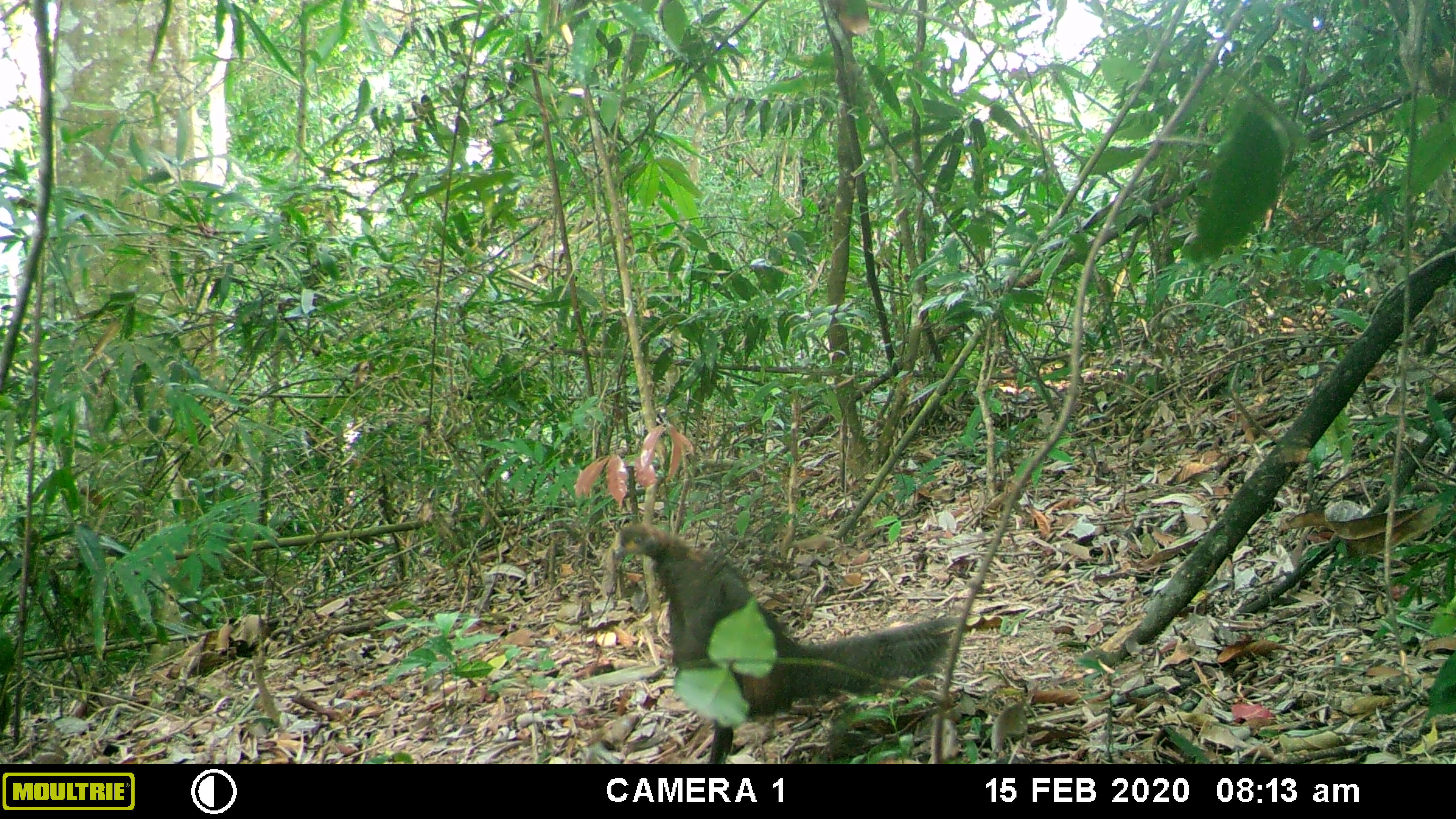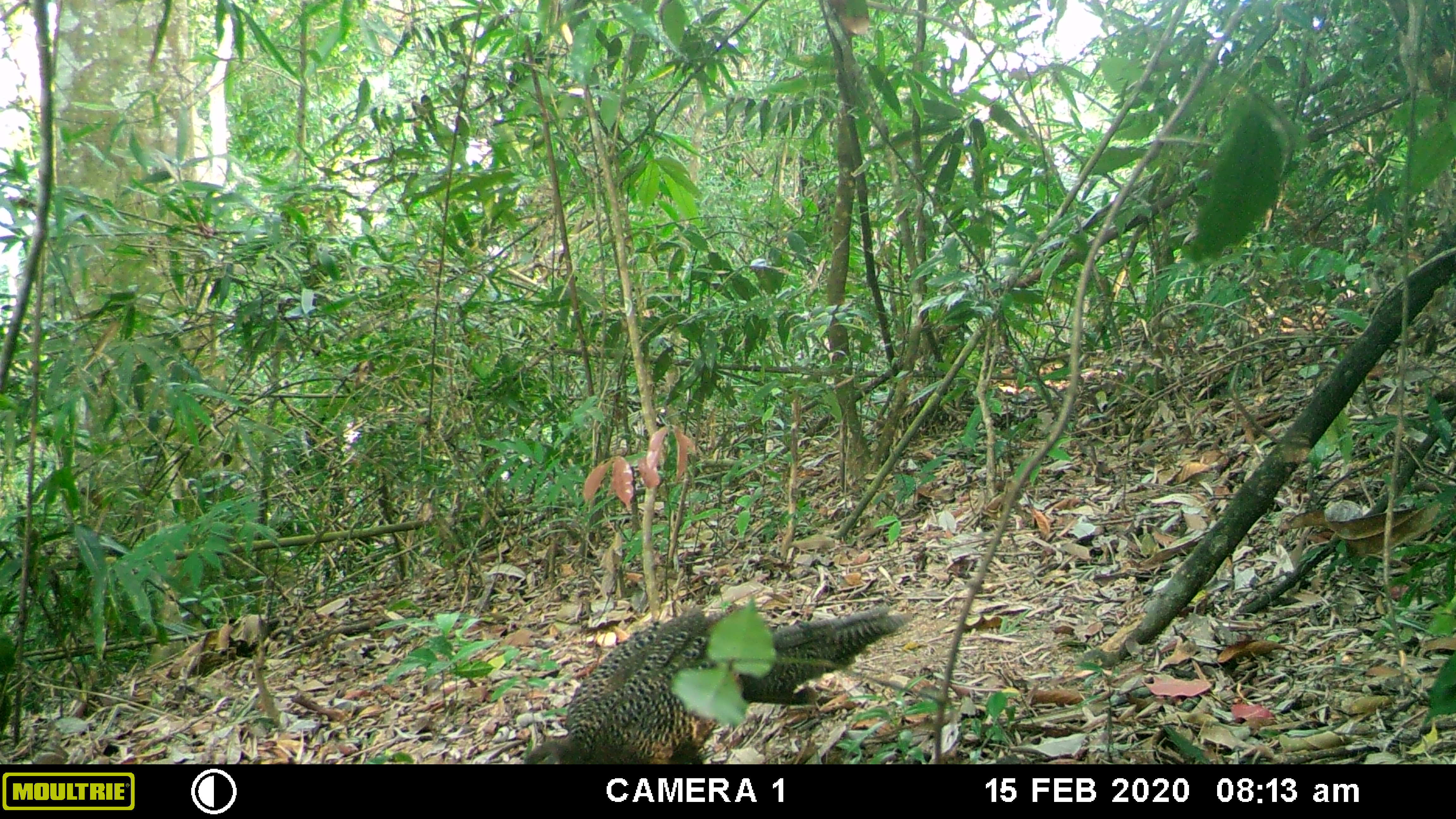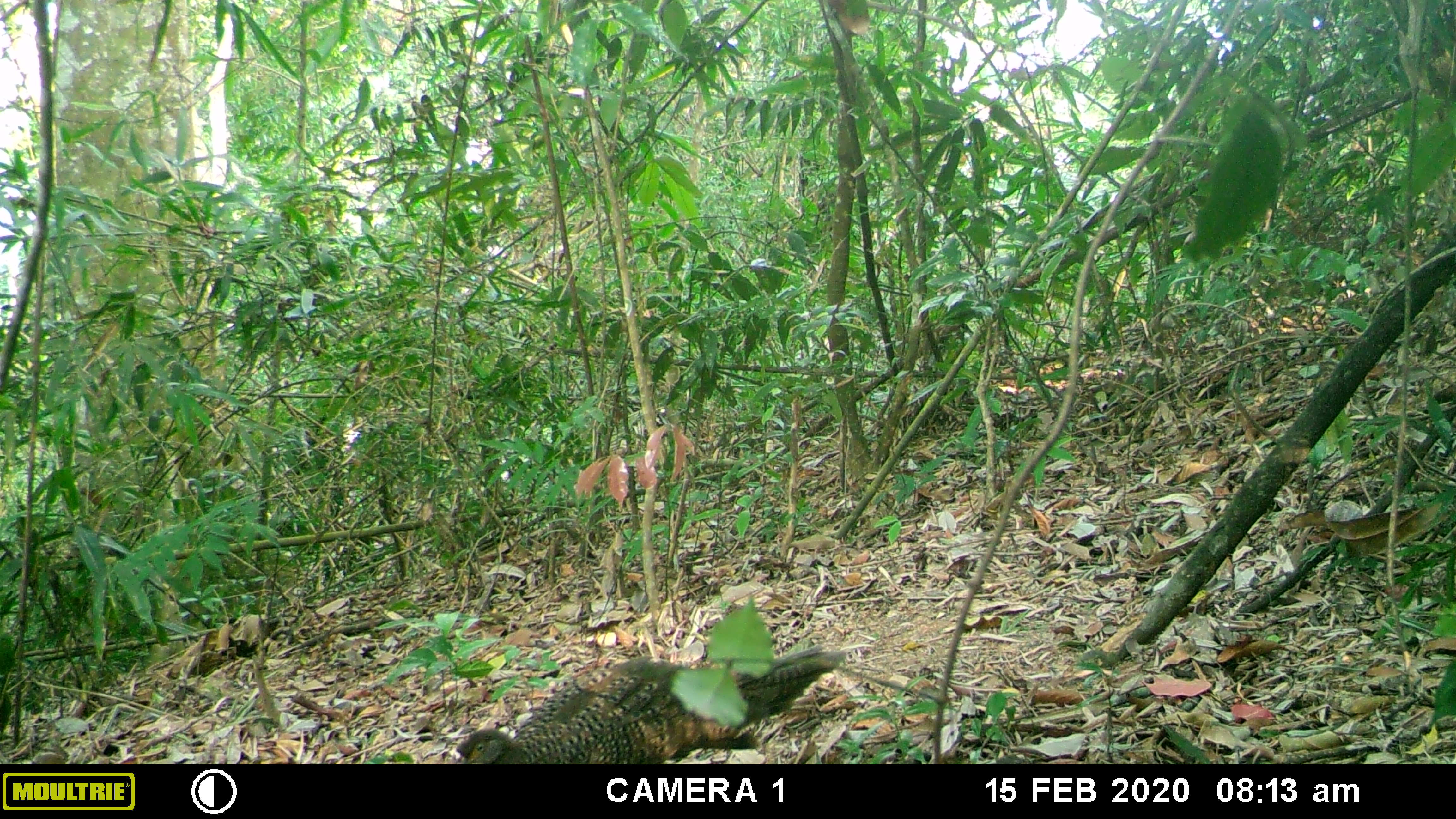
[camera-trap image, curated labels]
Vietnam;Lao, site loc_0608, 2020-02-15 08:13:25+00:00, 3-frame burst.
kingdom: Animalia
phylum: Chordata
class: Aves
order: Galliformes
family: Phasianidae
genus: Polyplectron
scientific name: Polyplectron bicalcaratum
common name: gray peacock-pheasant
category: grey peacock pheasant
Grey peacock pheasant (gray peacock-pheasant) (Polyplectron bicalcaratum). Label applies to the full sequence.